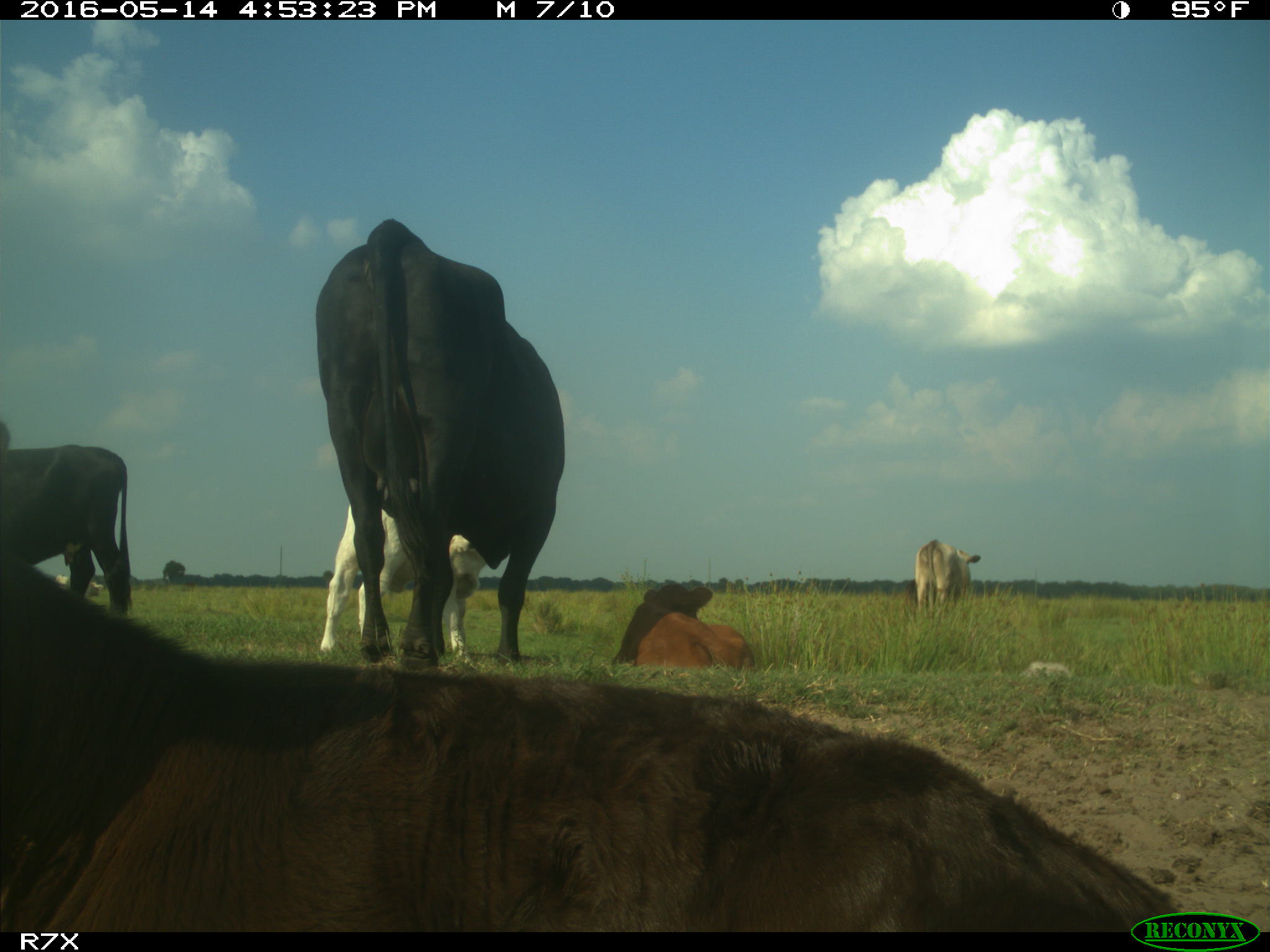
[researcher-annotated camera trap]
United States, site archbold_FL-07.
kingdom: Animalia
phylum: Chordata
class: Mammalia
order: Artiodactyla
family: Bovidae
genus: Bos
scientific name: Bos taurus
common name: domestic cow